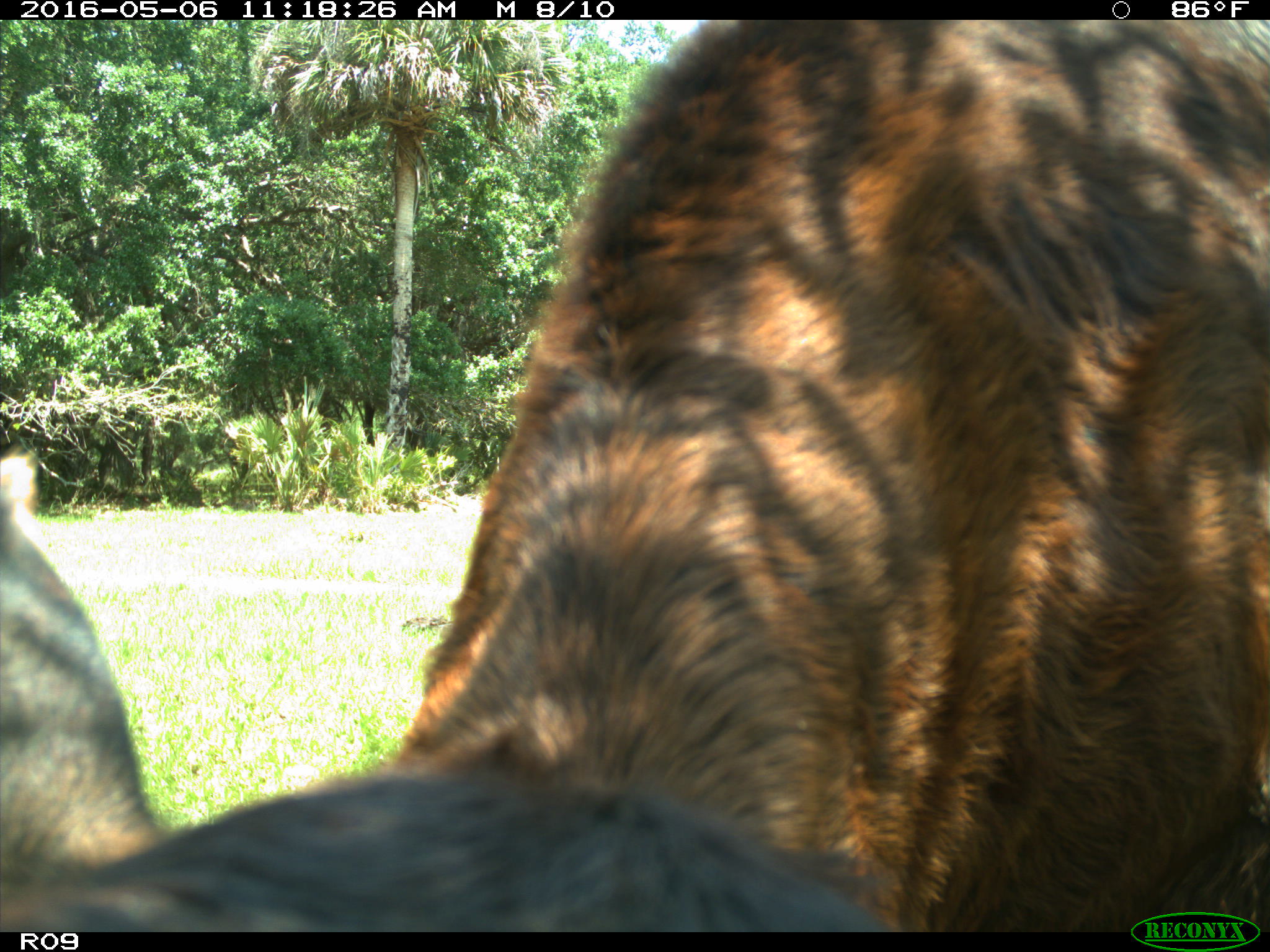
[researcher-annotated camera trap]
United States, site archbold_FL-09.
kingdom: Animalia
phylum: Chordata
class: Mammalia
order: Artiodactyla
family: Bovidae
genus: Bos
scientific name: Bos taurus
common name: domestic cow